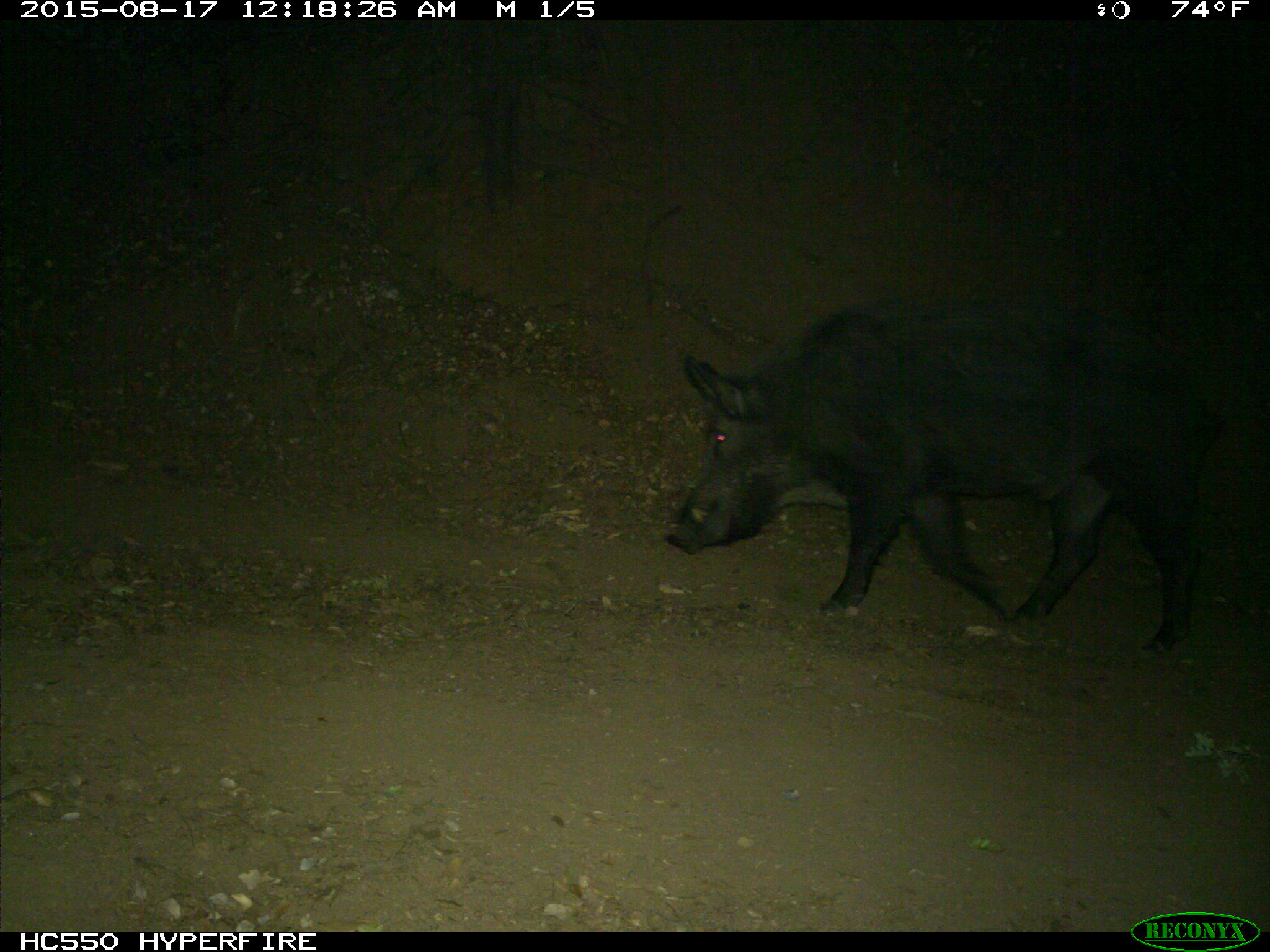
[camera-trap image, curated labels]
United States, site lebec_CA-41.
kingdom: Animalia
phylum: Chordata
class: Mammalia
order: Artiodactyla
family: Suidae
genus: Sus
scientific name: Sus scrofa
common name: wild boar